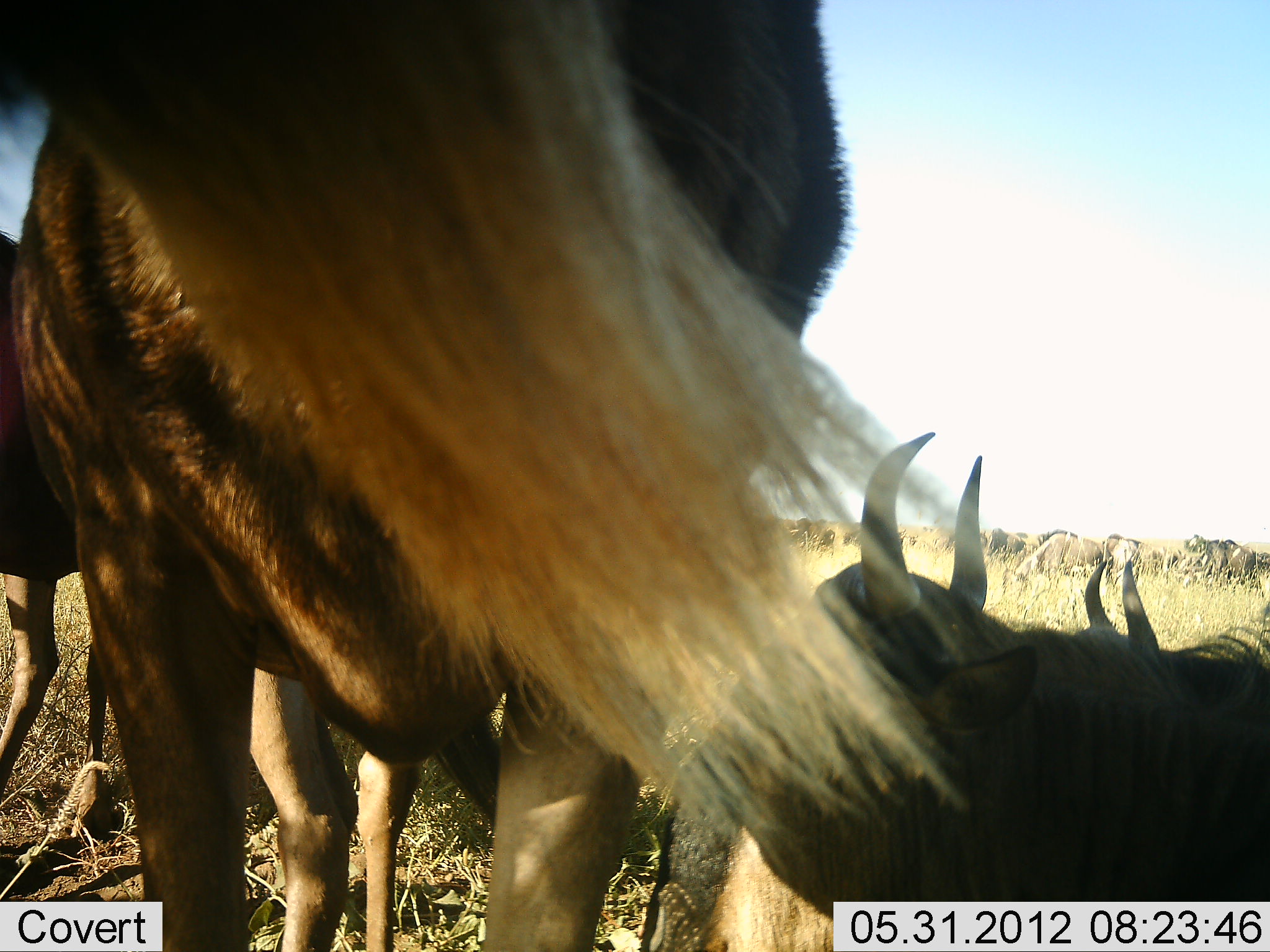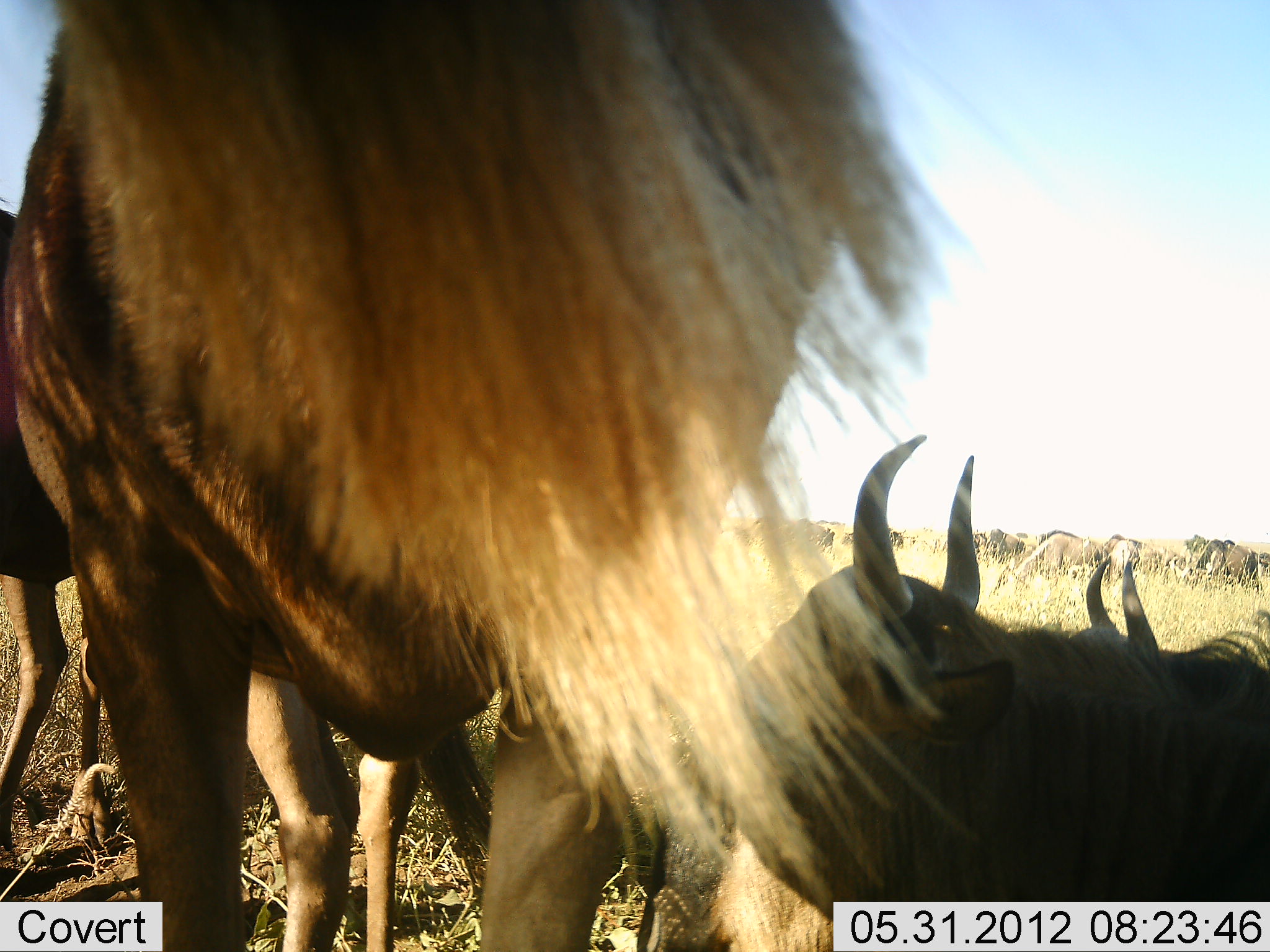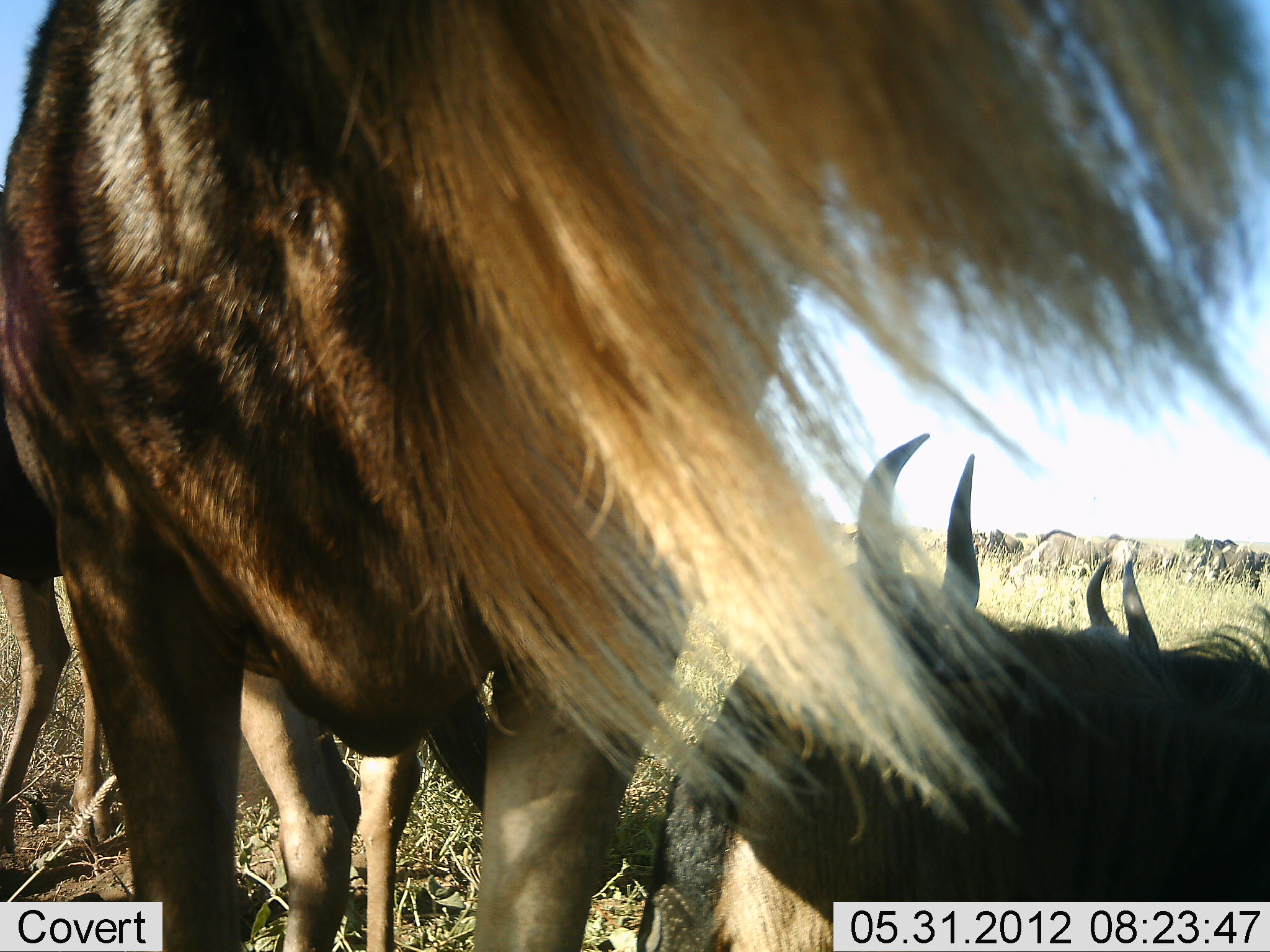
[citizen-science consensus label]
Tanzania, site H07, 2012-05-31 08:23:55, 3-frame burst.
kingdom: Animalia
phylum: Chordata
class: Mammalia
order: Artiodactyla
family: Bovidae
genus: Connochaetes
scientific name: Connochaetes taurinus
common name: blue wildebeest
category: wildebeest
Wildebeest (blue wildebeest) (Connochaetes taurinus), count 11-50. Behavior (volunteer vote fractions): standing 80%, resting 90%, moving 10%, interacting 0%. Young present (vote fraction): 0%. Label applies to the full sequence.